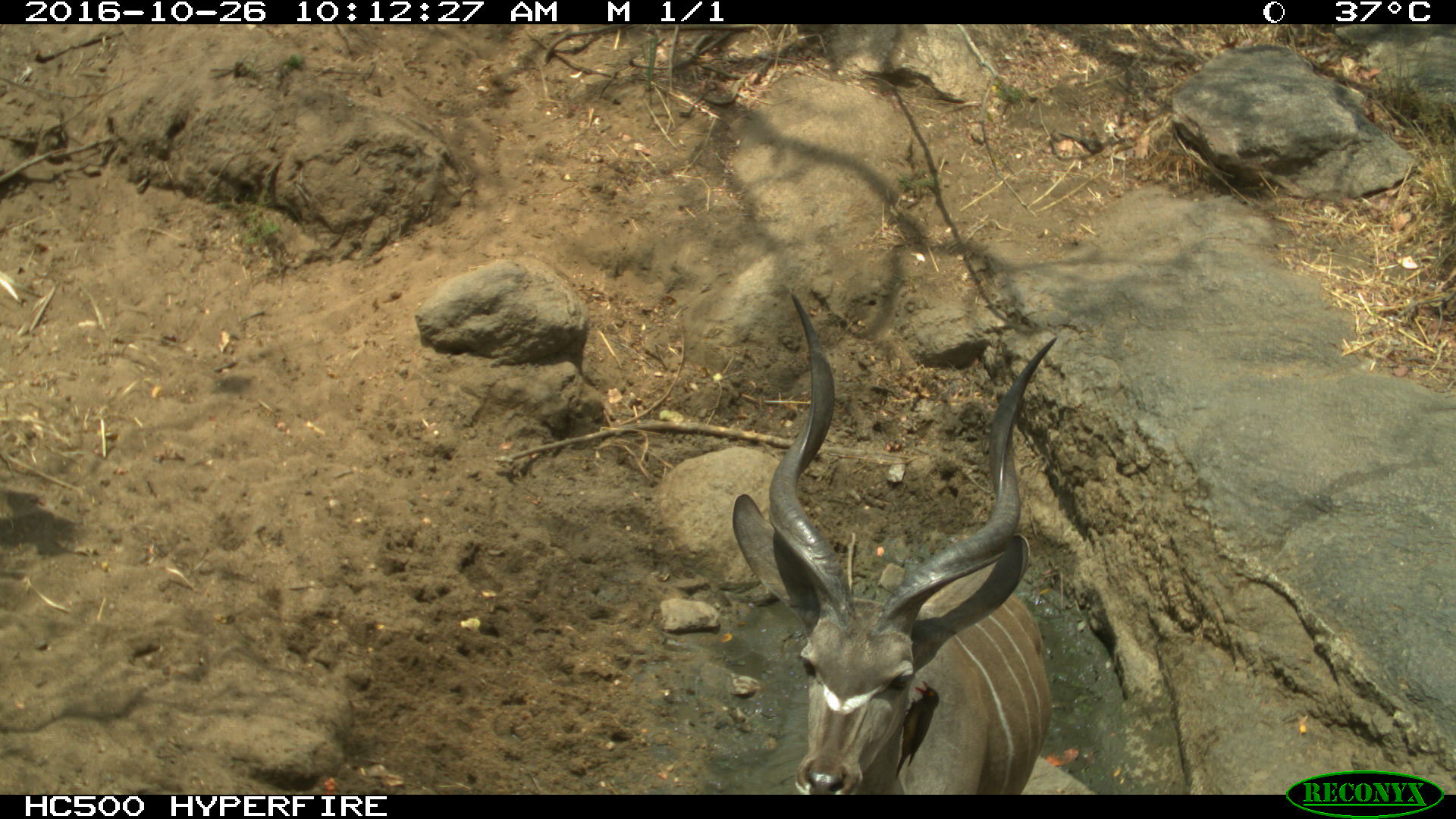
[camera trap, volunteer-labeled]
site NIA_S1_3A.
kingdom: Animalia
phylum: Chordata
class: Mammalia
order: Artiodactyla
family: Bovidae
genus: Tragelaphus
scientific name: Tragelaphus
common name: kudu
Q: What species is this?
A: Kudu (Tragelaphus).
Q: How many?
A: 1.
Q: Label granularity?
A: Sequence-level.